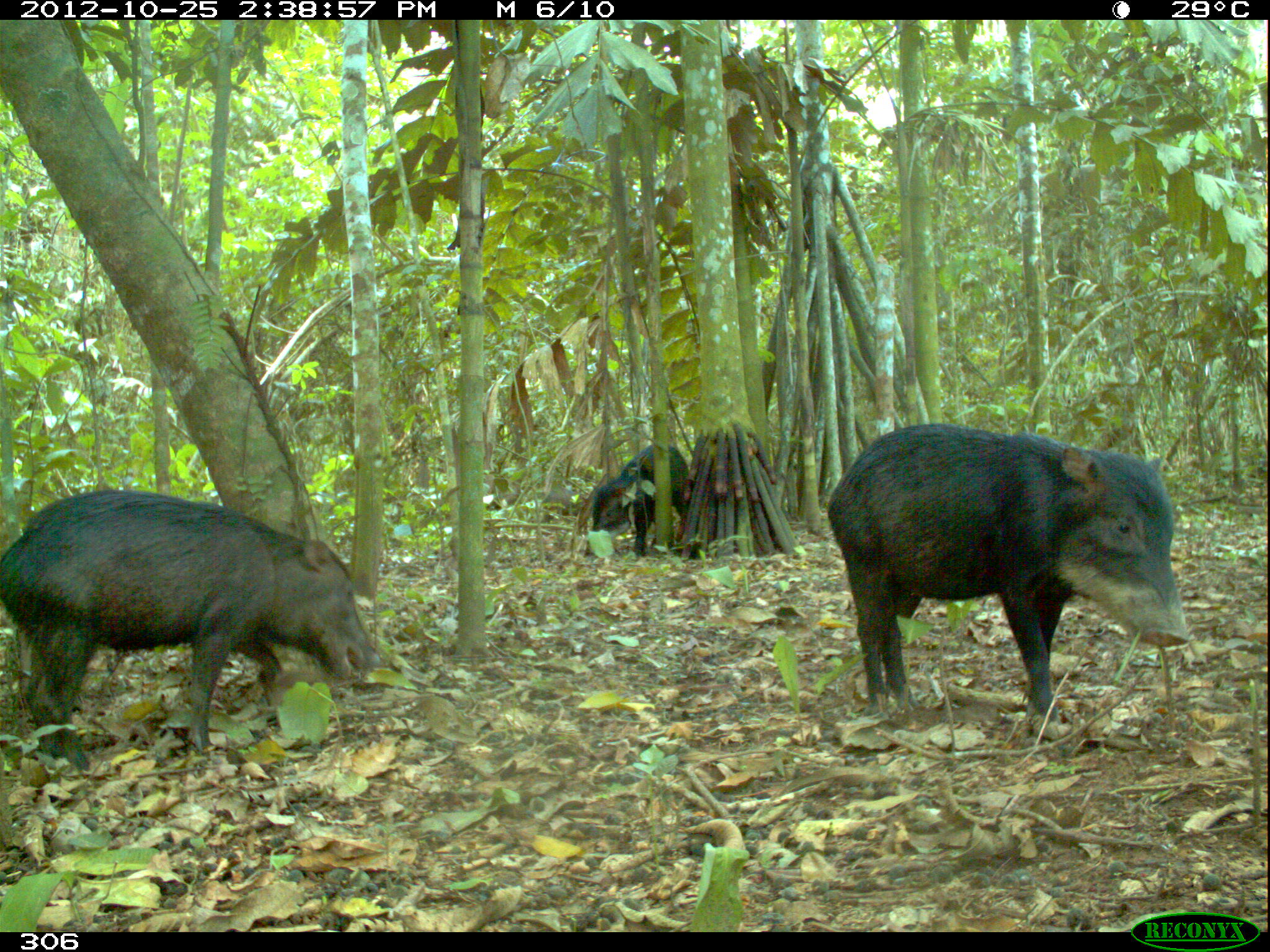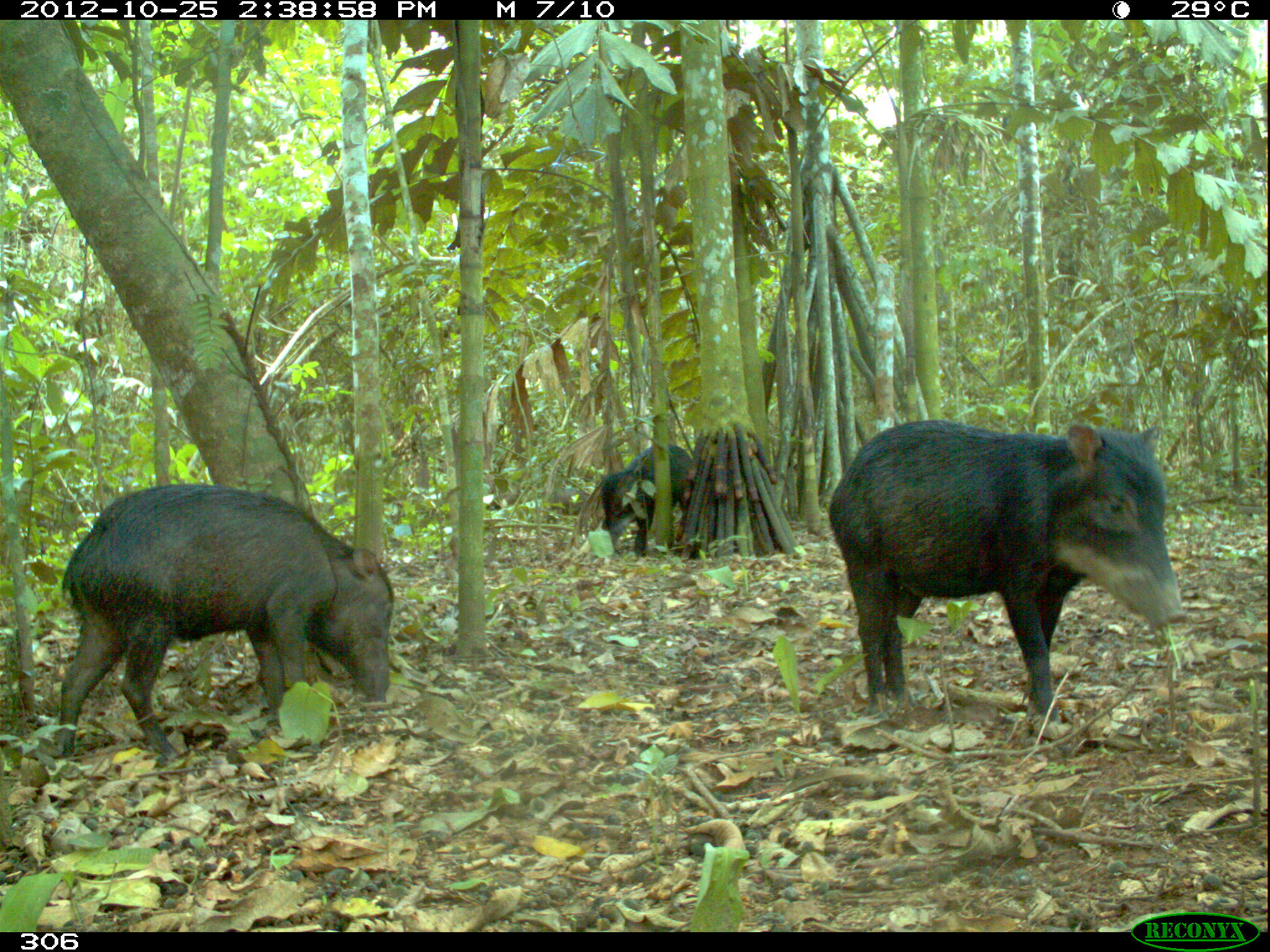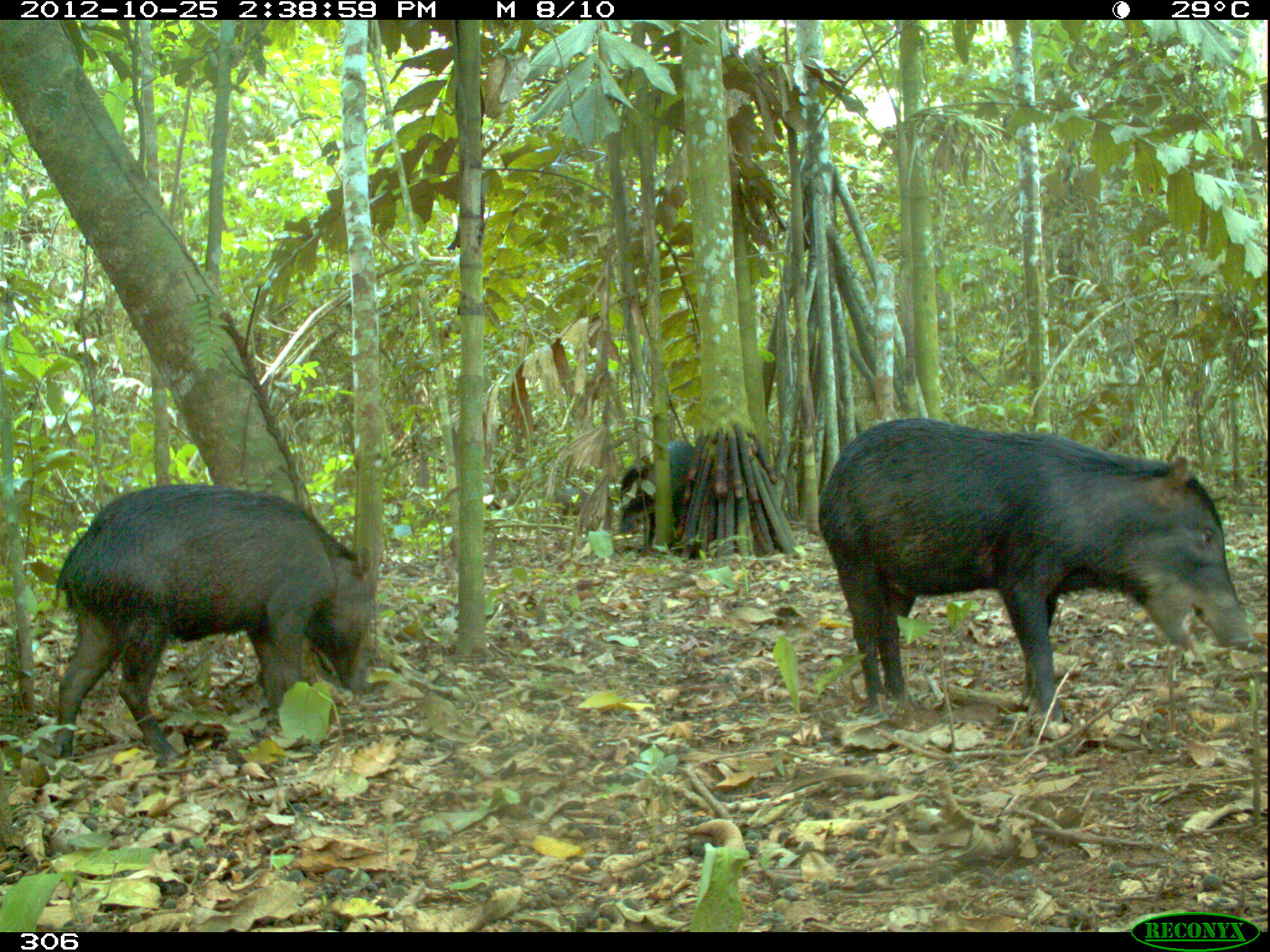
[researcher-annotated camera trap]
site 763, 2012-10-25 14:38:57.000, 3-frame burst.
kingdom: Animalia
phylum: Chordata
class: Mammalia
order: Artiodactyla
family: Tayassuidae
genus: Tayassu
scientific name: Tayassu pecari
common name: white-lipped peccary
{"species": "Tayassu pecari (white-lipped peccary)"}